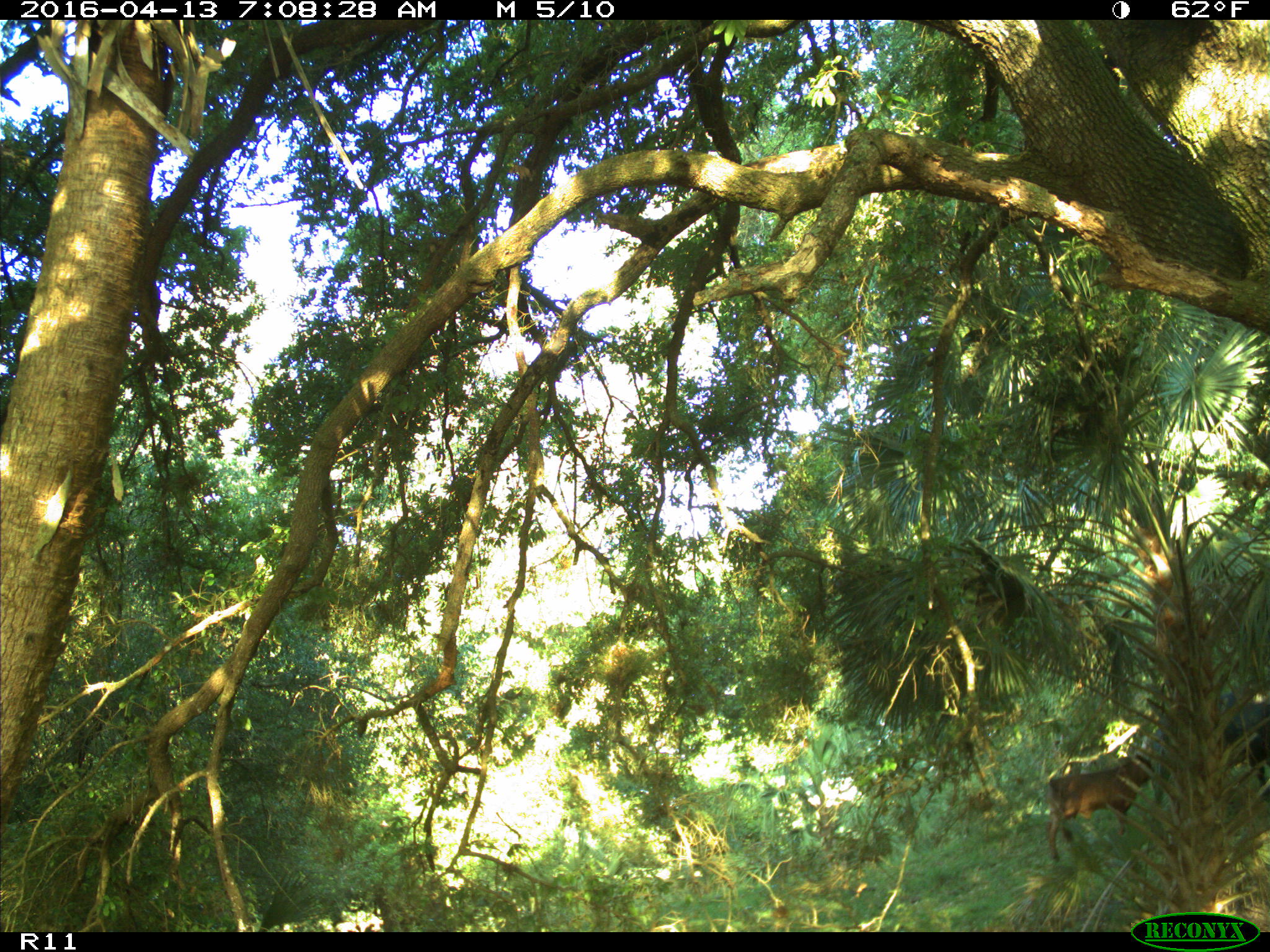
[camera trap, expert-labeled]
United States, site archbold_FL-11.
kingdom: Animalia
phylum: Chordata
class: Mammalia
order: Artiodactyla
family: Bovidae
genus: Bos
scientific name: Bos taurus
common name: domestic cow